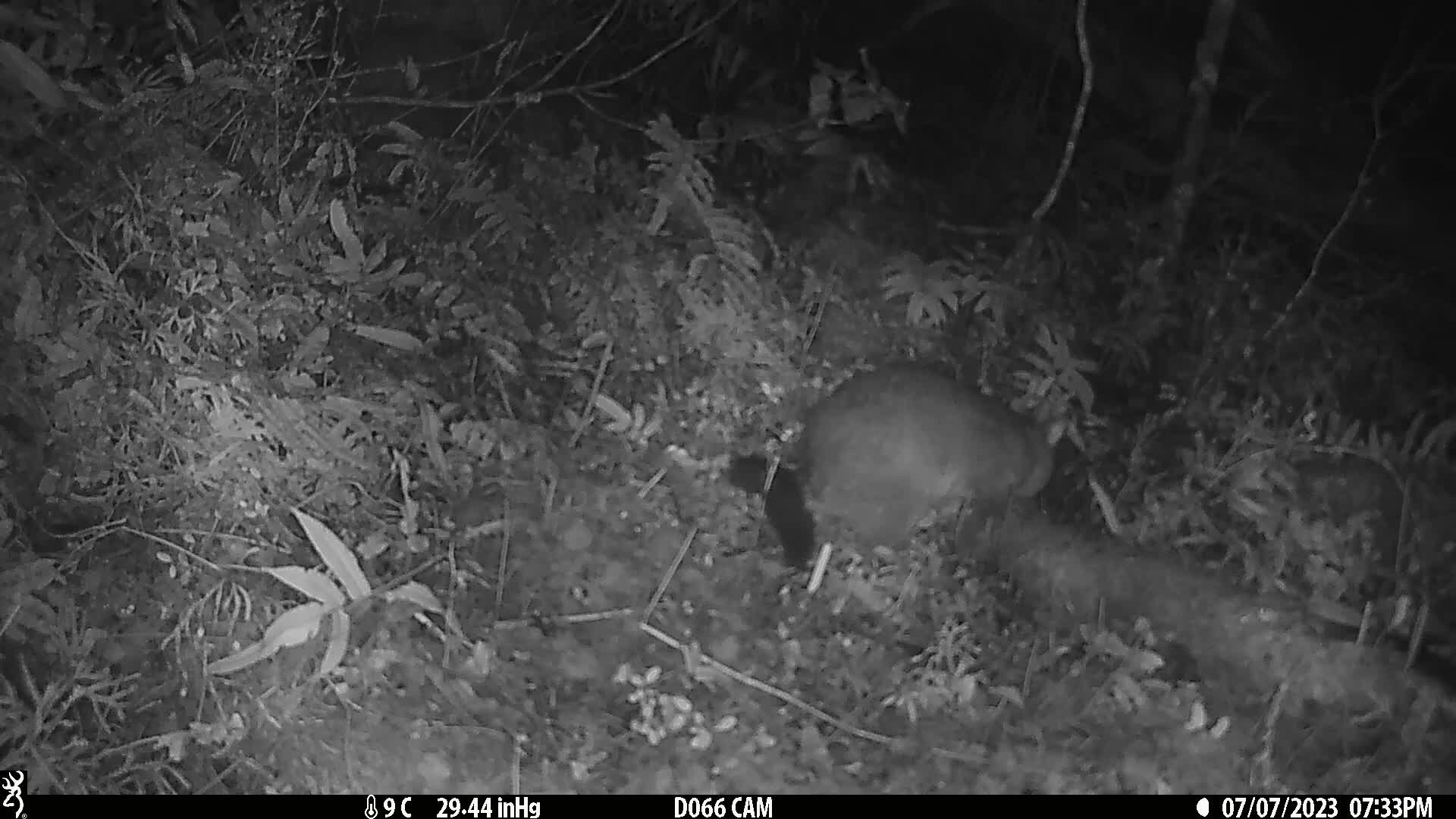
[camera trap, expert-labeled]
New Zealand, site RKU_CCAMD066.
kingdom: Animalia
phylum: Chordata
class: Mammalia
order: Diprotodontia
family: Phalangeridae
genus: Trichosurus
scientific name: Trichosurus vulpecula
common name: common brushtail possum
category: possum